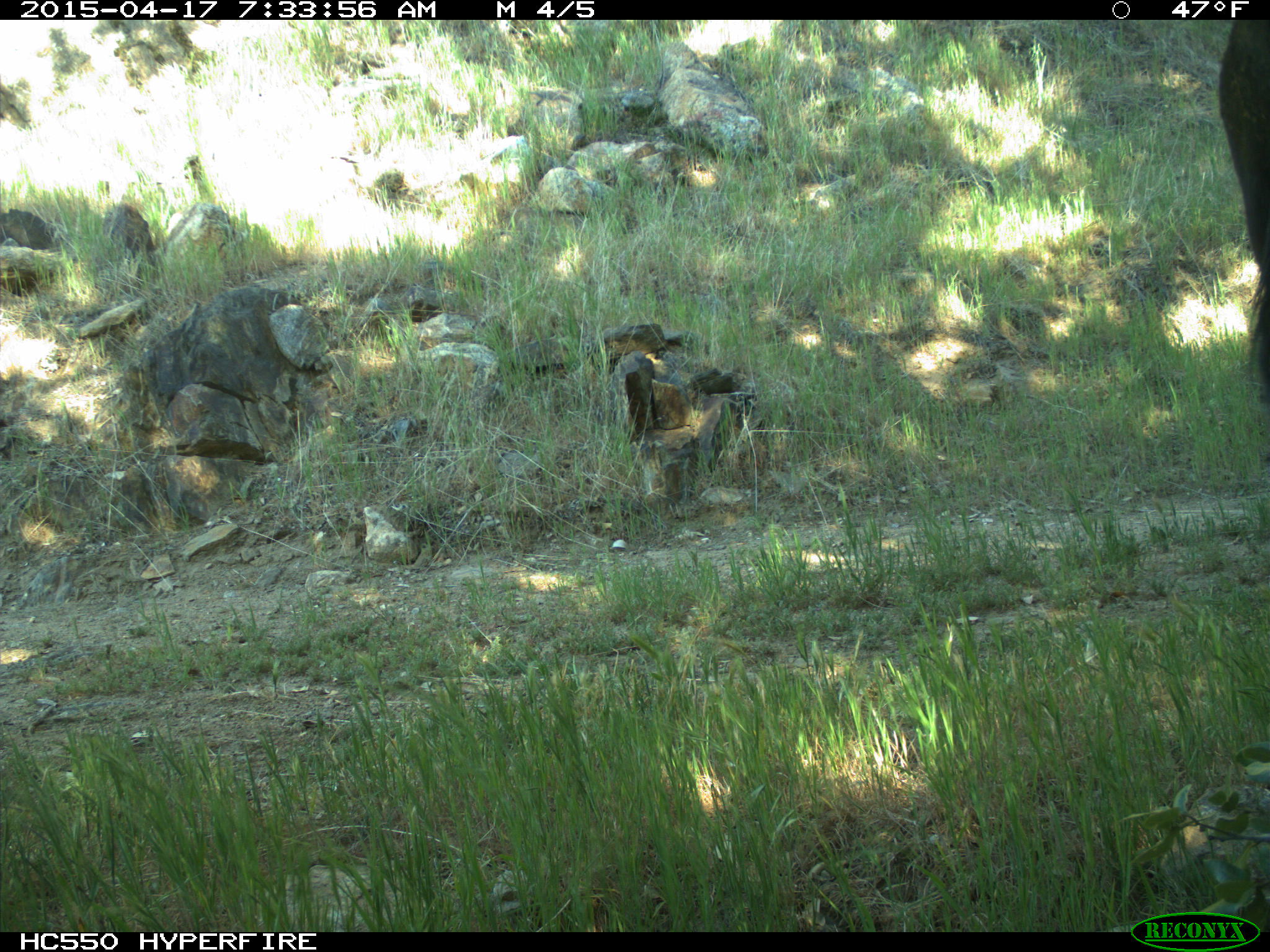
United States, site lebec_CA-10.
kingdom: Animalia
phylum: Chordata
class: Mammalia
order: Artiodactyla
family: Bovidae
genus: Bos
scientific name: Bos taurus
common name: domestic cow